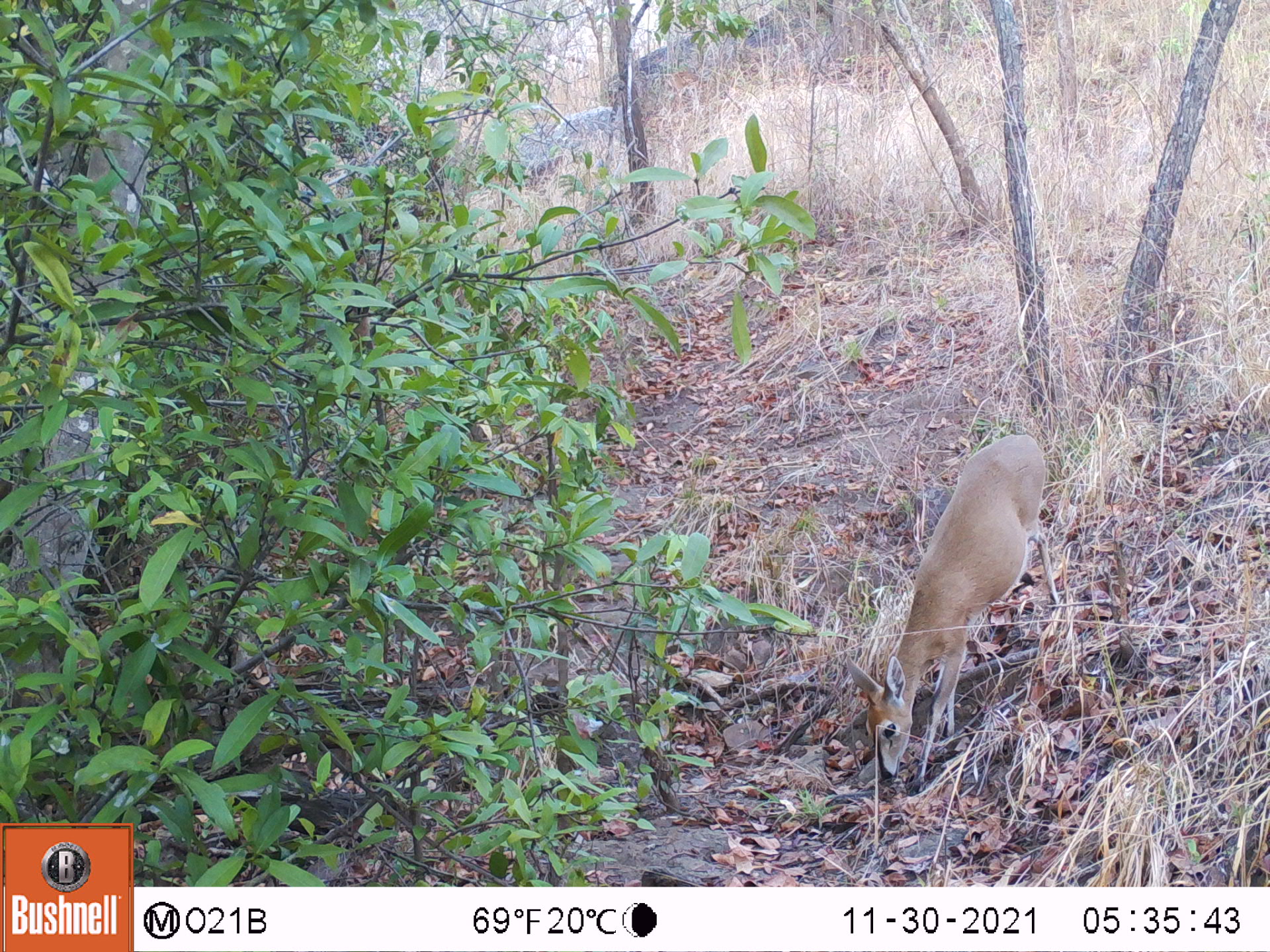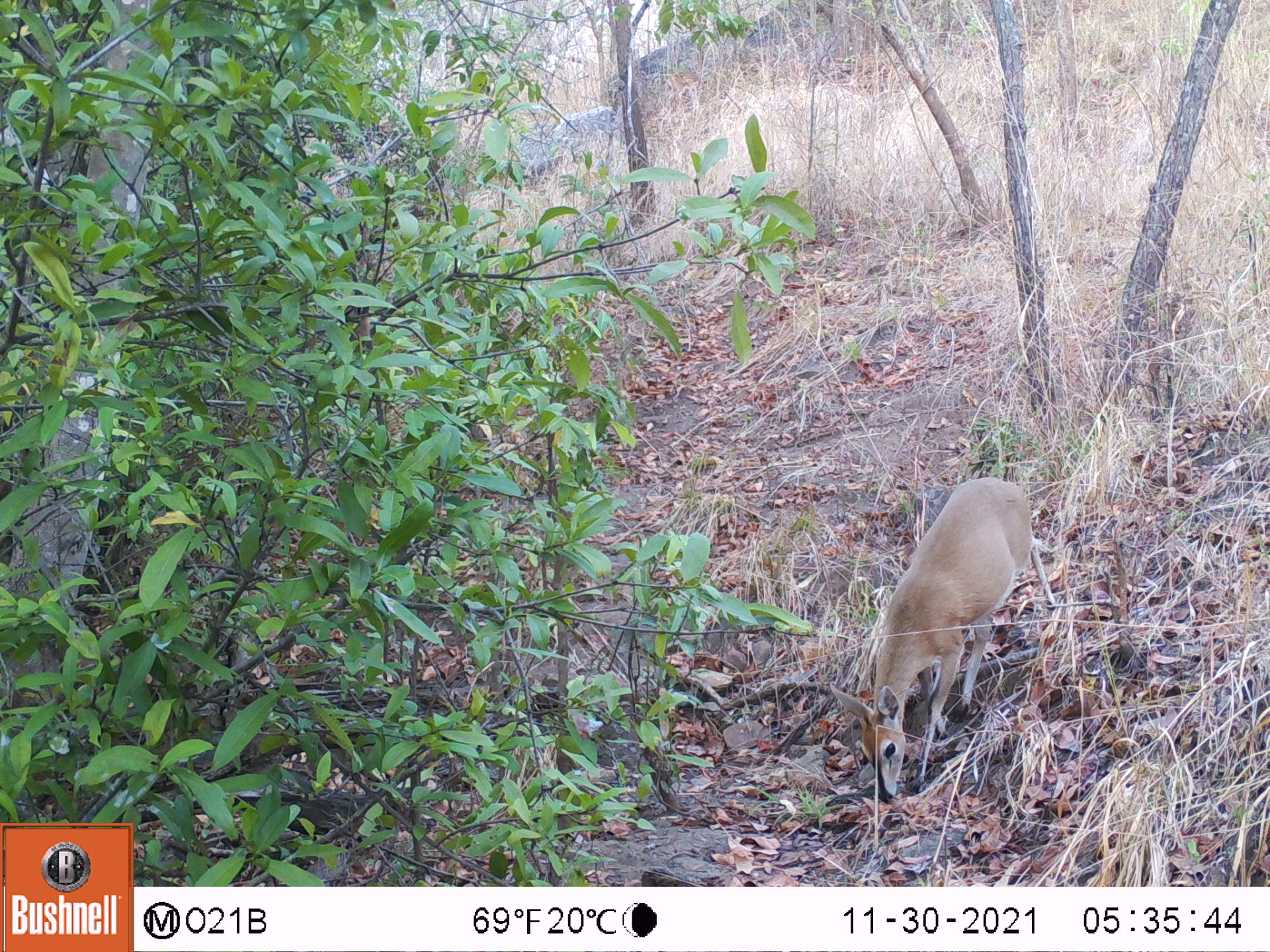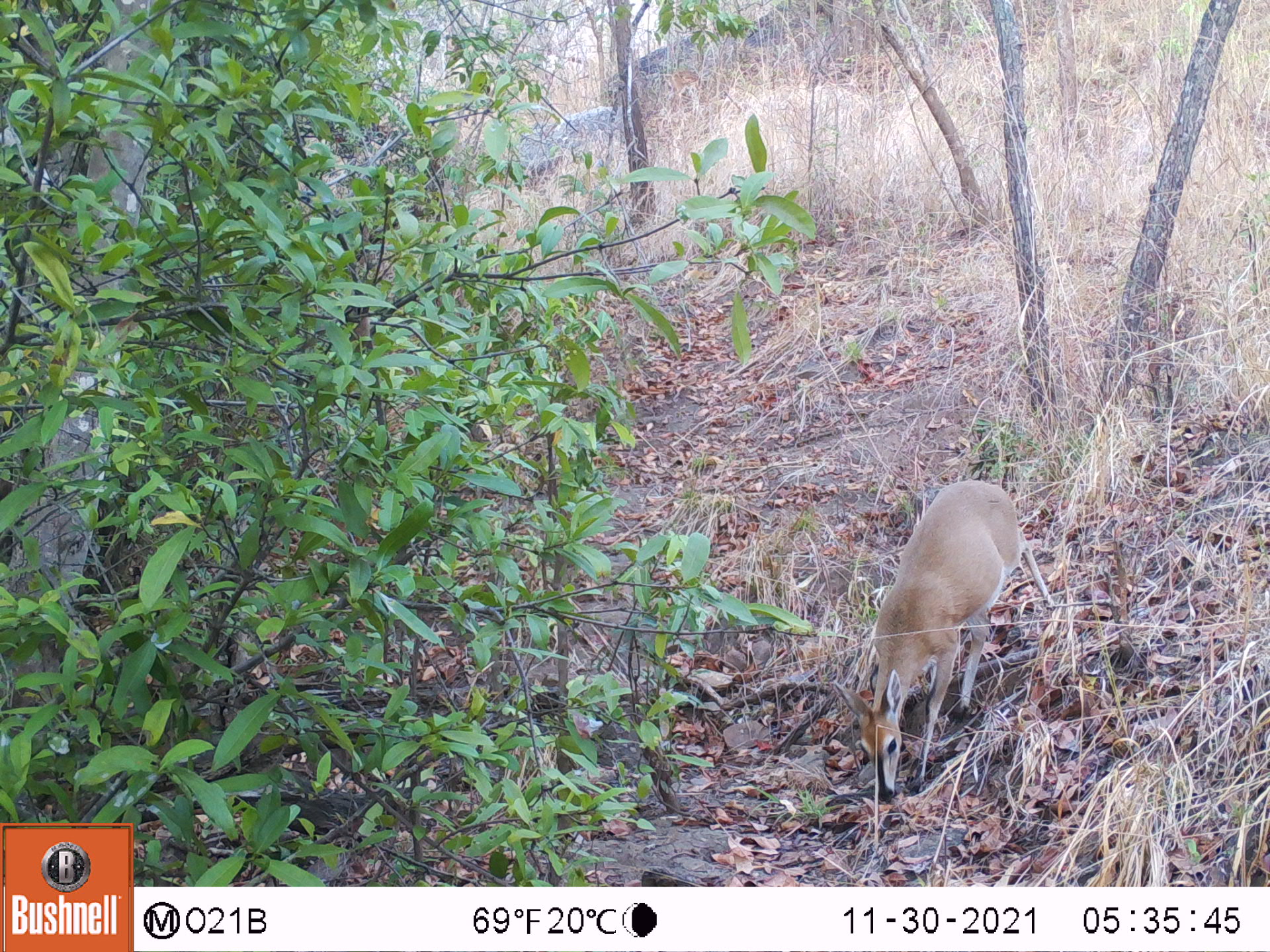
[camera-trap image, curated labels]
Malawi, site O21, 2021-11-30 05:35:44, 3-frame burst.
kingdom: Animalia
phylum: Chordata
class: Mammalia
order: Artiodactyla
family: Bovidae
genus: Sylvicapra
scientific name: Sylvicapra grimmia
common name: common duiker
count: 1